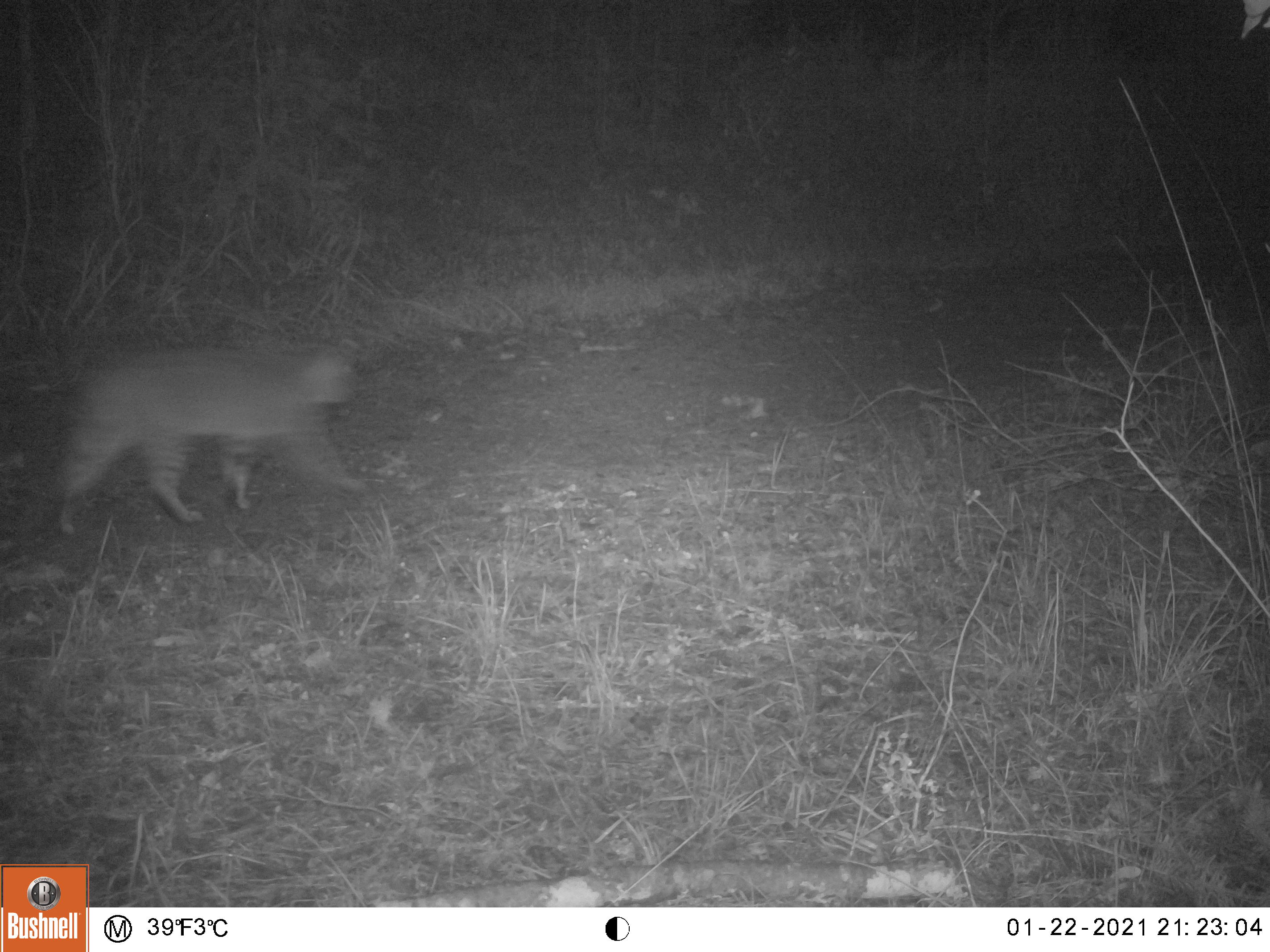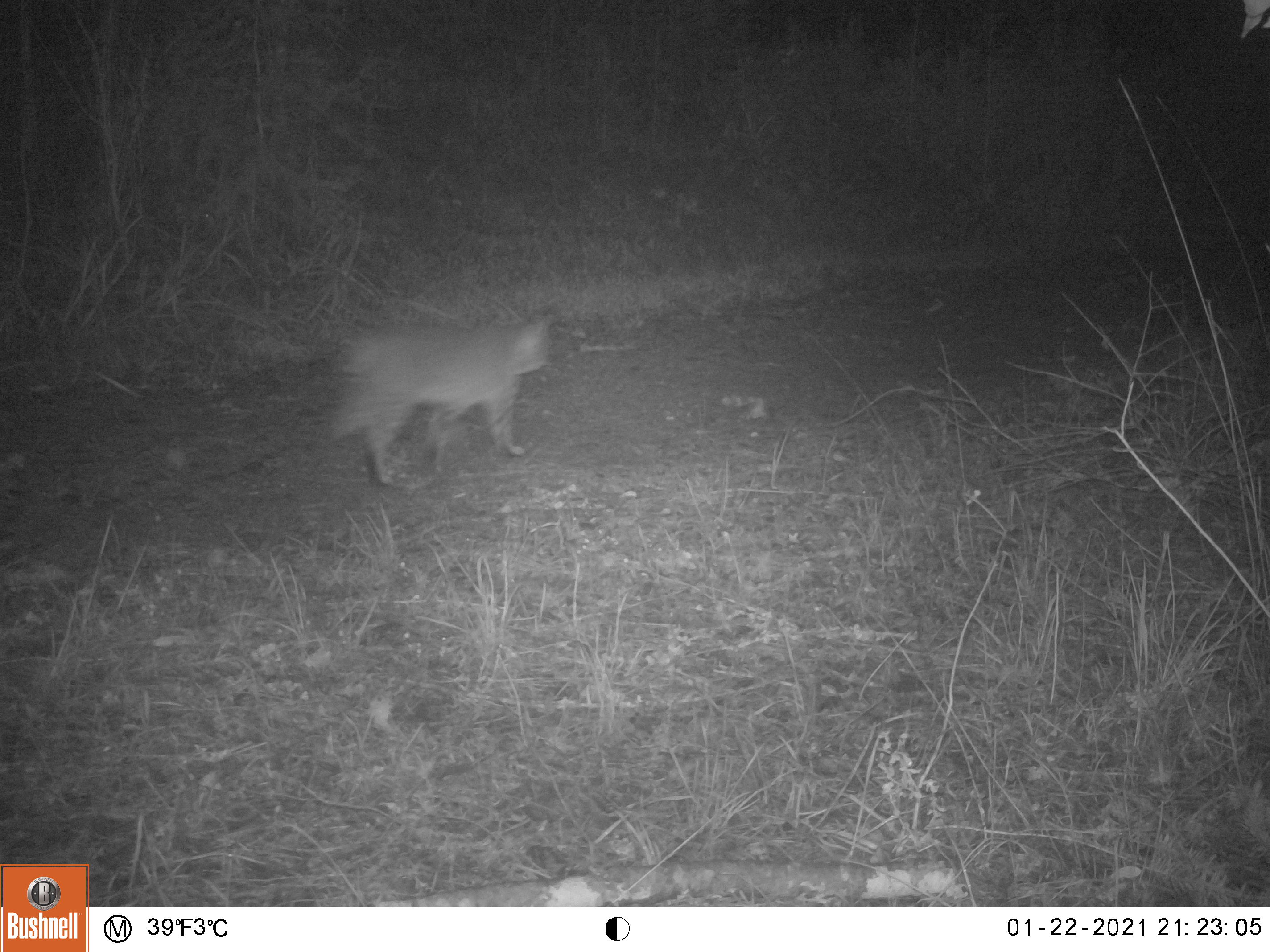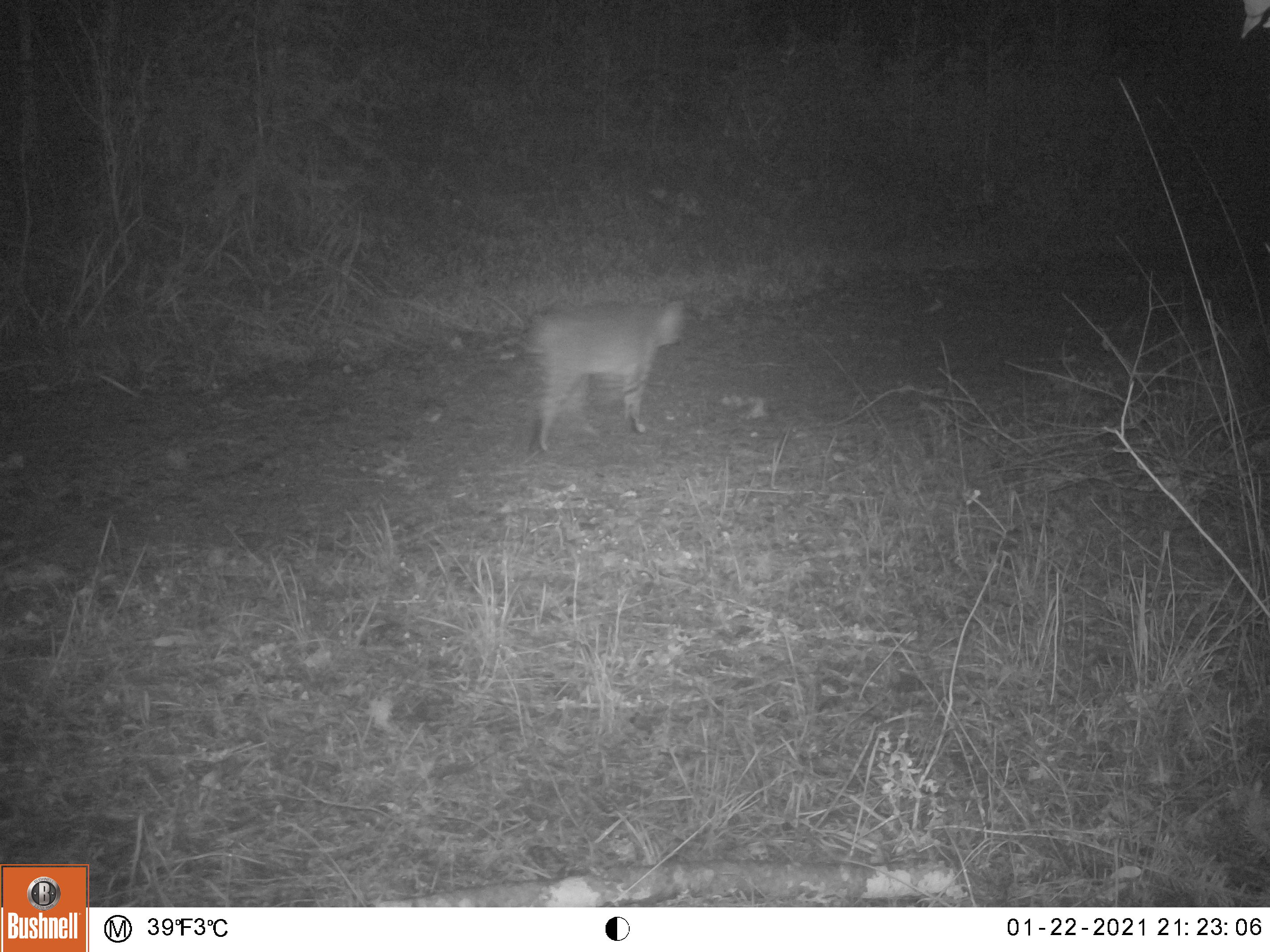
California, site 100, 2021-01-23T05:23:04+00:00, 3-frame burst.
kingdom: Animalia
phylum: Chordata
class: Mammalia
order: Carnivora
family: Felidae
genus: Lynx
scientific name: Lynx rufus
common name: bobcat